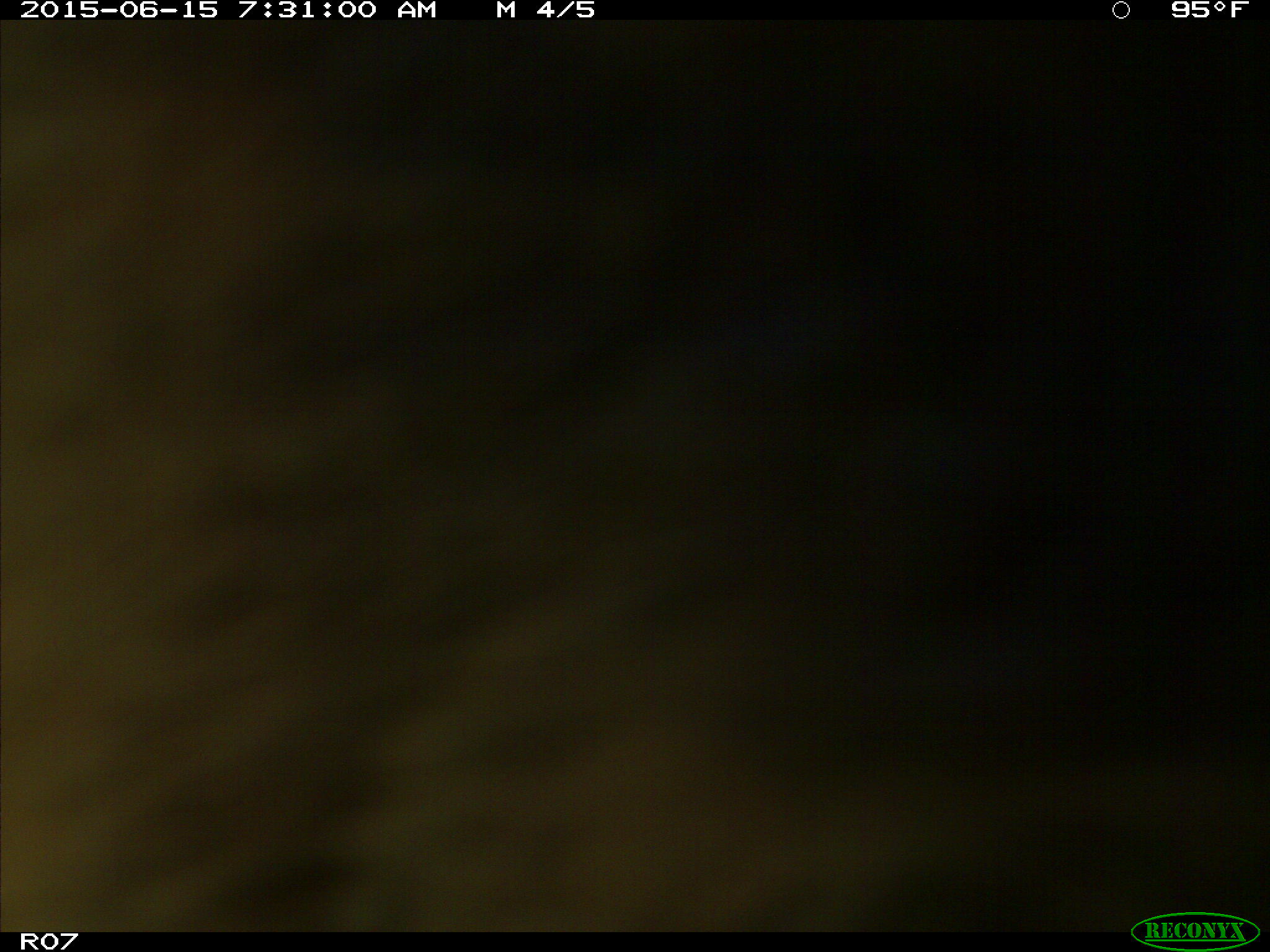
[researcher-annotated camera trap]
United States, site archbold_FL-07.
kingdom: Animalia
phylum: Chordata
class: Mammalia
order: Artiodactyla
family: Bovidae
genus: Bos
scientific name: Bos taurus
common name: domestic cow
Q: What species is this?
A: Bos taurus (domestic cow).